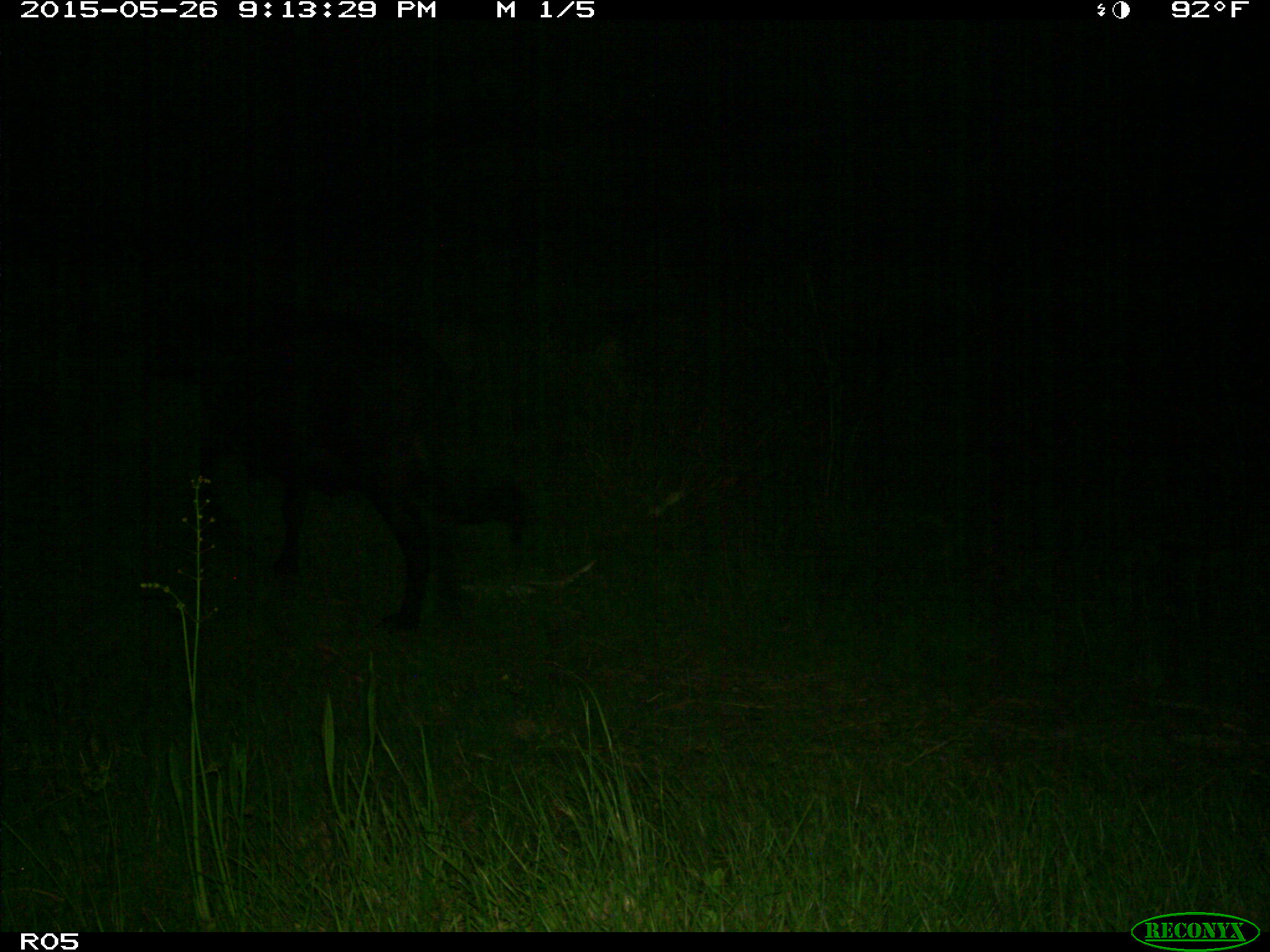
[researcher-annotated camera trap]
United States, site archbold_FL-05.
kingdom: Animalia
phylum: Chordata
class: Mammalia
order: Artiodactyla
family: Bovidae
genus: Bos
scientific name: Bos taurus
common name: domestic cow